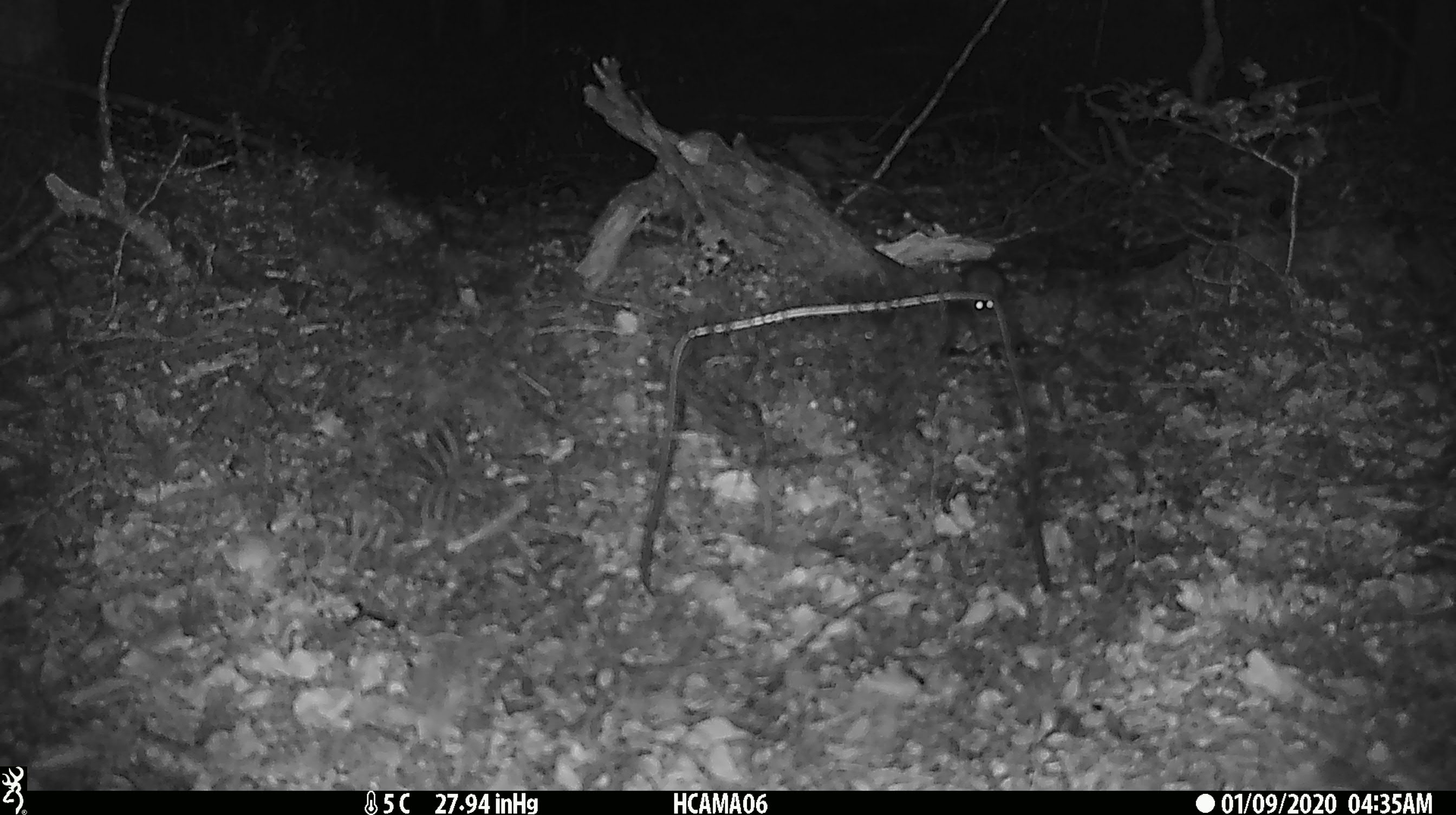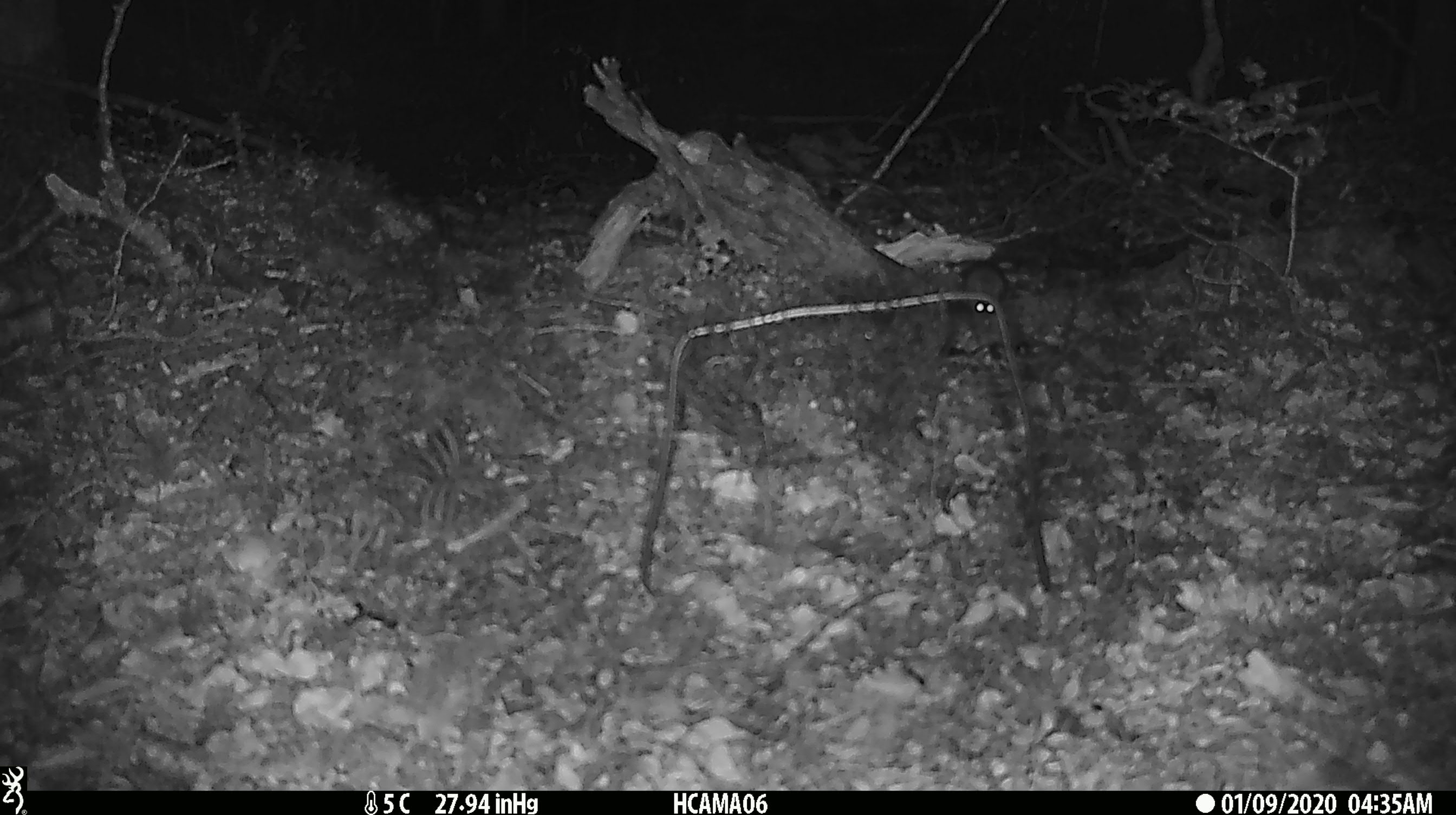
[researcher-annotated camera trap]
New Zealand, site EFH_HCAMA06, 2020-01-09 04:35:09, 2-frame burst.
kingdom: Animalia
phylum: Chordata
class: Mammalia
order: Rodentia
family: Muridae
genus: Mus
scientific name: Mus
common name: mouse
Mouse (Mus).